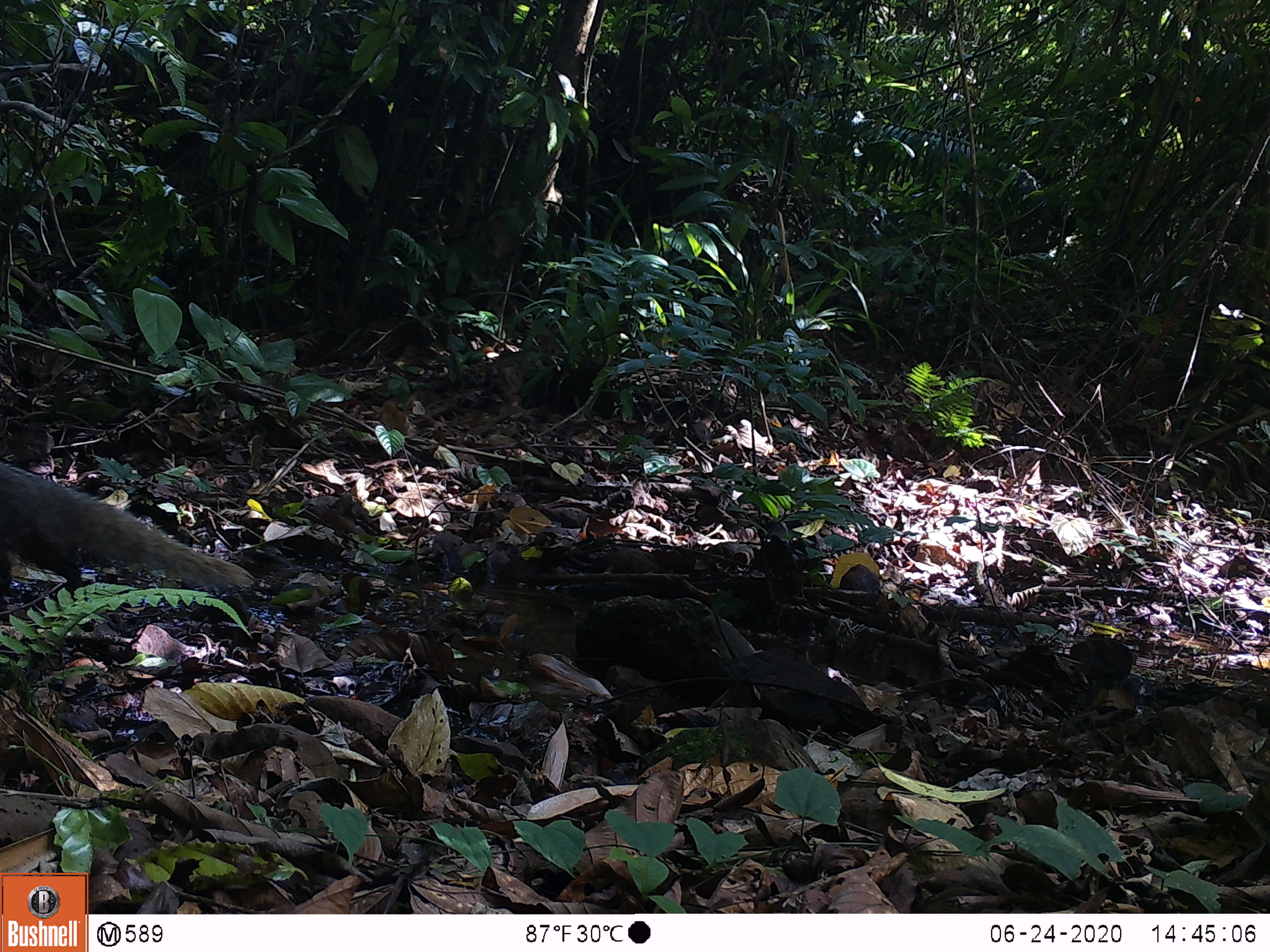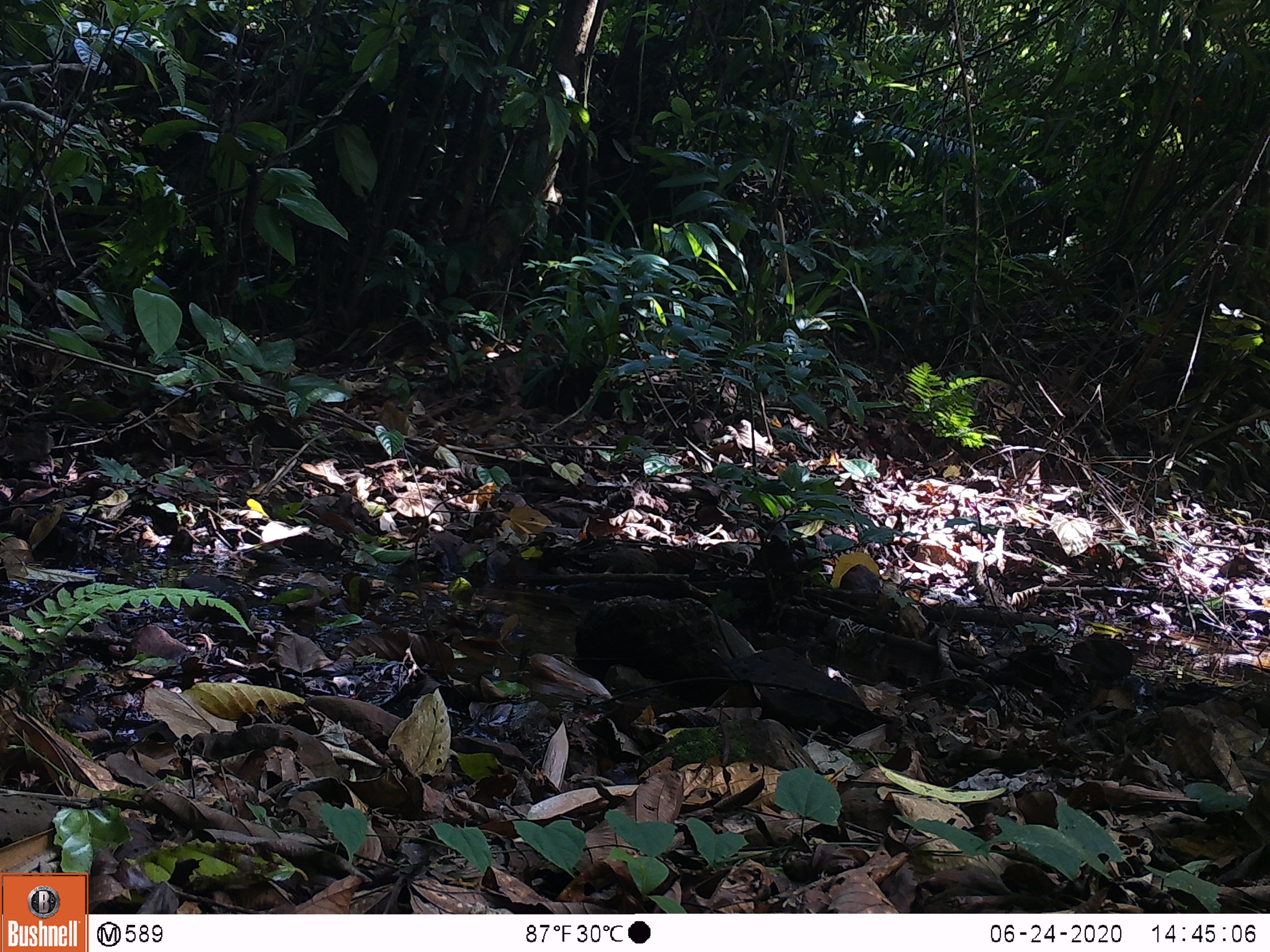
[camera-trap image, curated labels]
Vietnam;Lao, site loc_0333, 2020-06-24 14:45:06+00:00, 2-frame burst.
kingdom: Animalia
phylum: Chordata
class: Mammalia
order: Carnivora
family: Herpestidae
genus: Urva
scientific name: Urva urva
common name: crab-eating mongoose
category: crab eating mongoose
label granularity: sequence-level